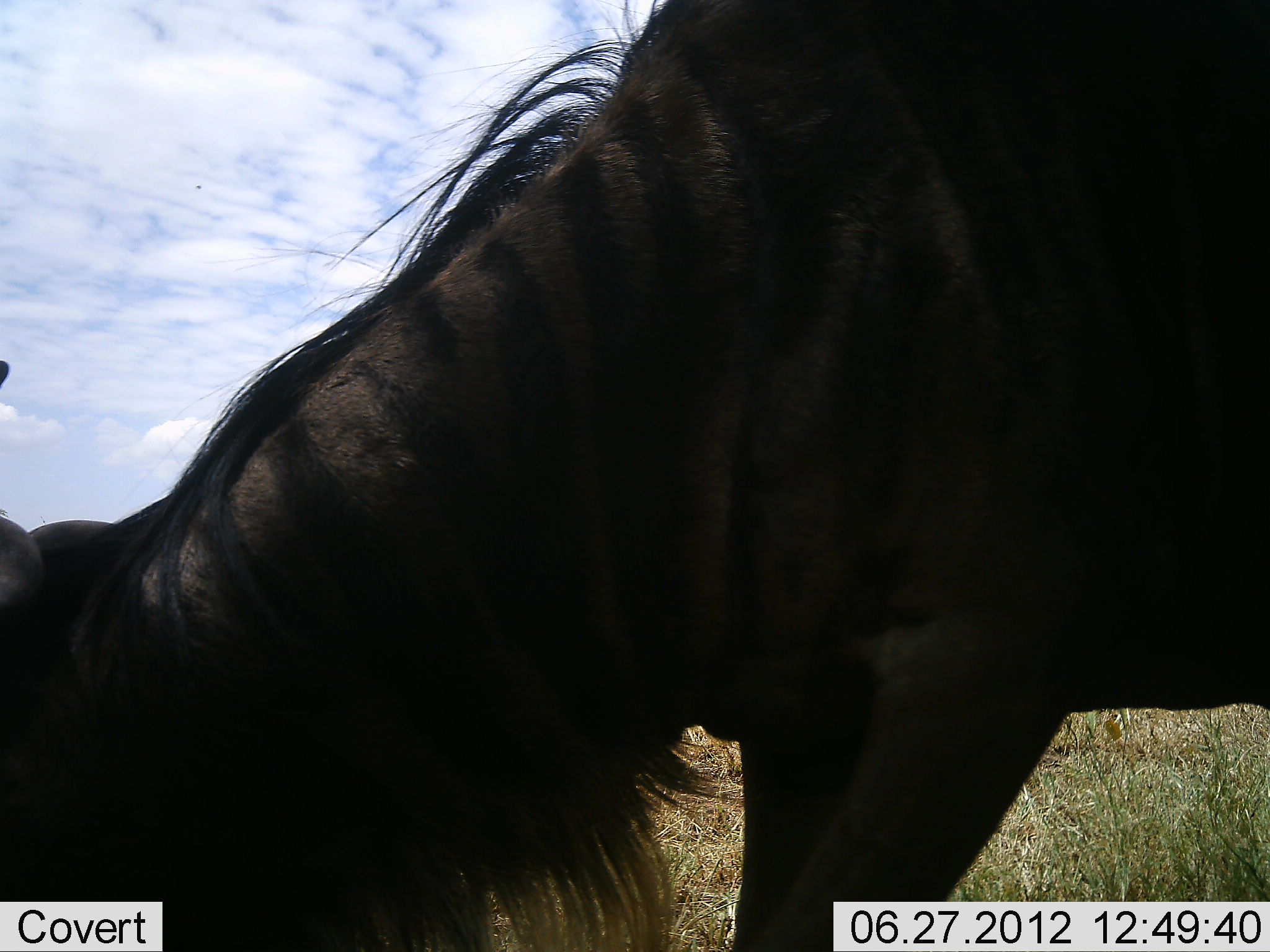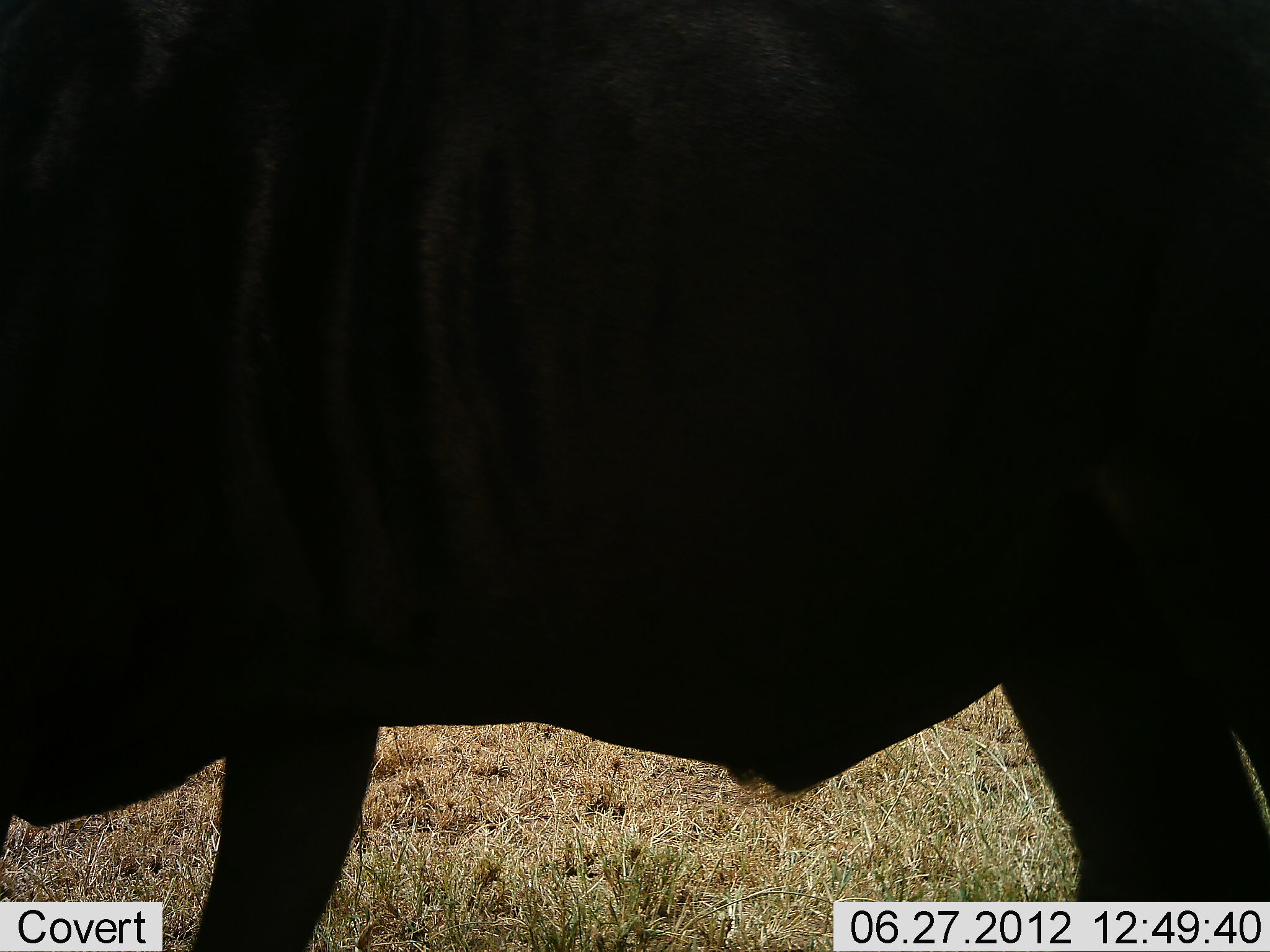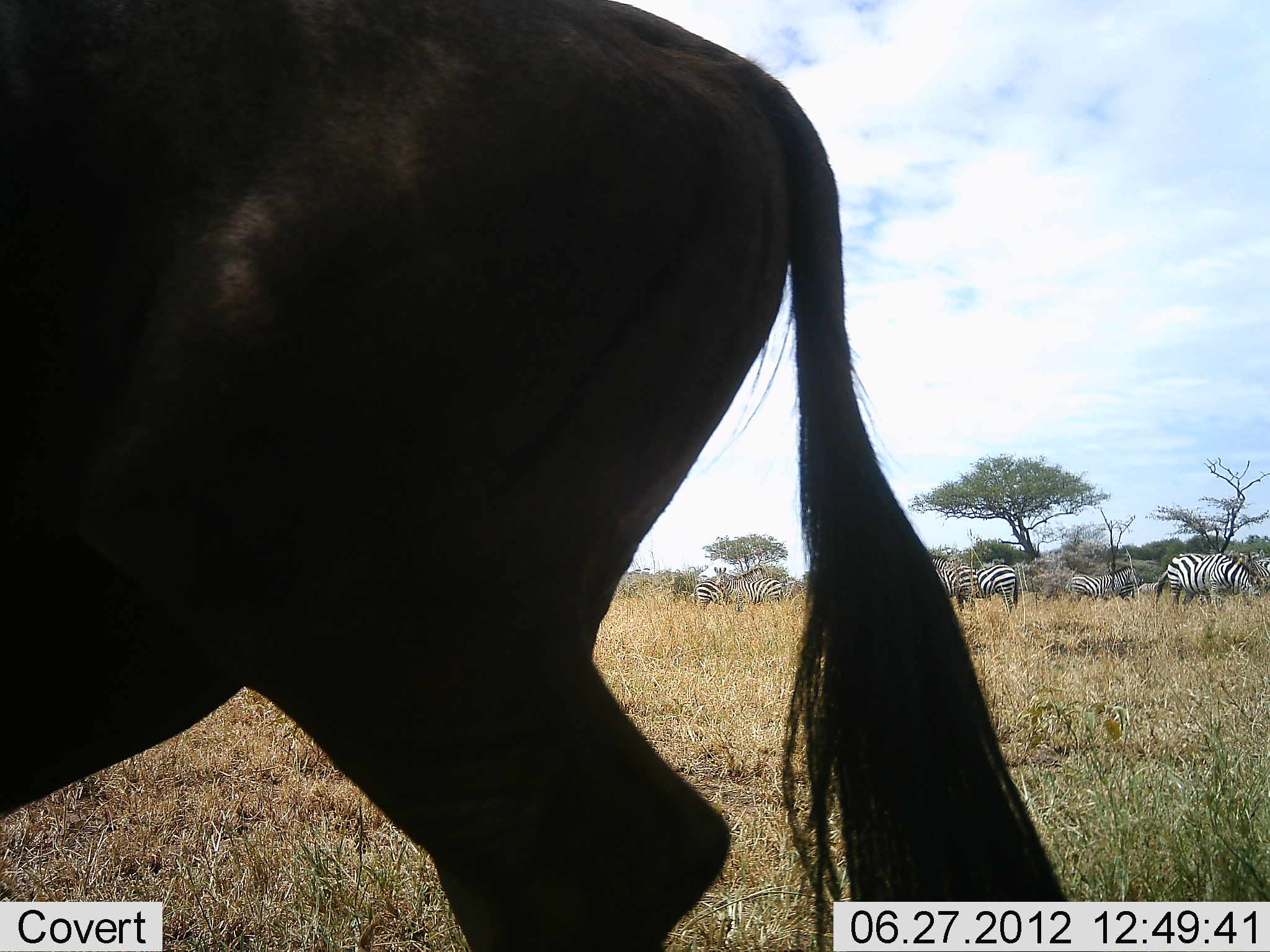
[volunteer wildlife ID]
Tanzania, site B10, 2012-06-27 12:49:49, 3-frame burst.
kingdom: Animalia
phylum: Chordata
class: Mammalia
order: Artiodactyla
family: Bovidae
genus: Connochaetes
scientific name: Connochaetes taurinus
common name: blue wildebeest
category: wildebeest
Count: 1.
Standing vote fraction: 31%.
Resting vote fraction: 0%.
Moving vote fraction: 62%.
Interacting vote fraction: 0%.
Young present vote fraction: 0%.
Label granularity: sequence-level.